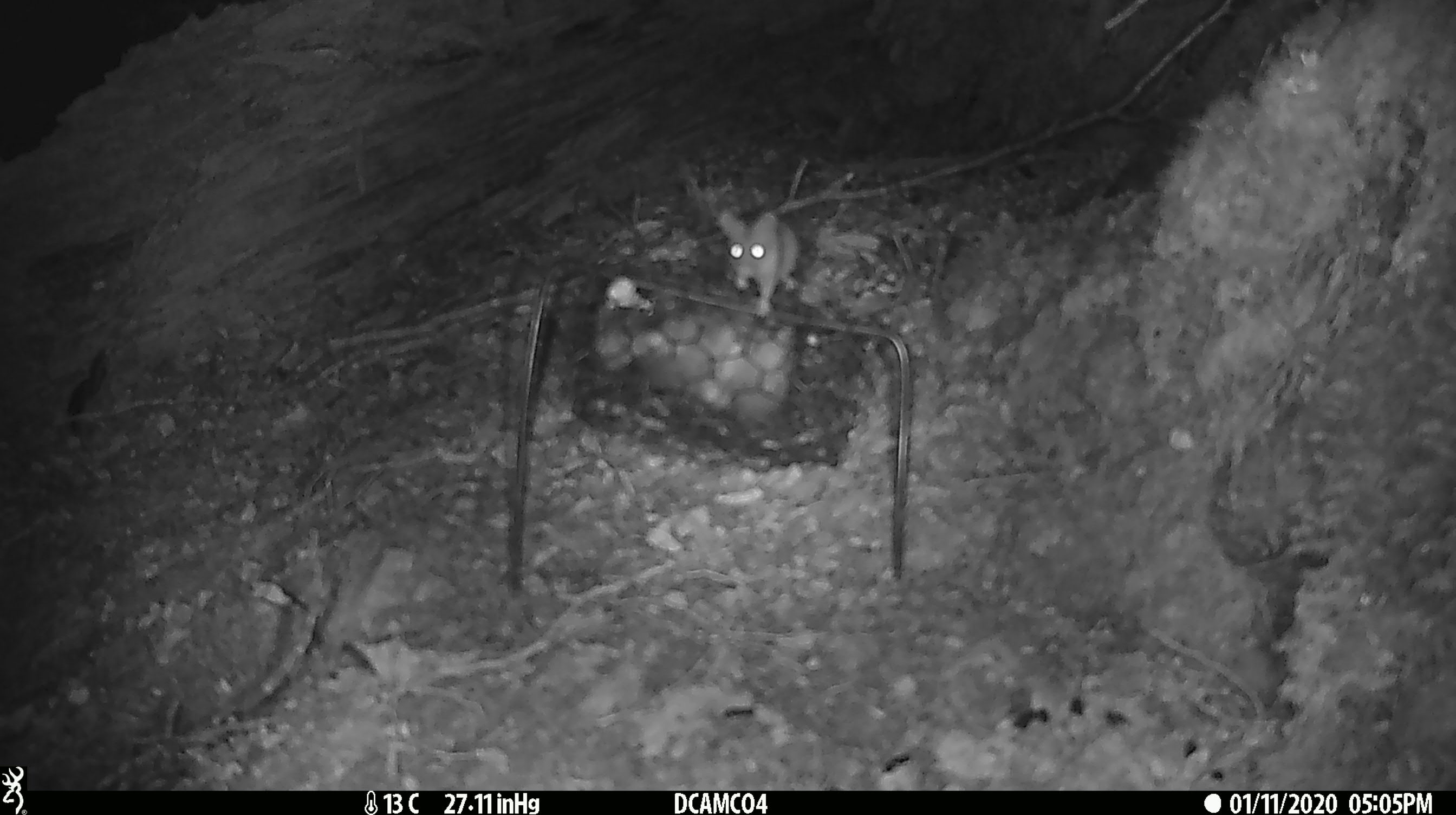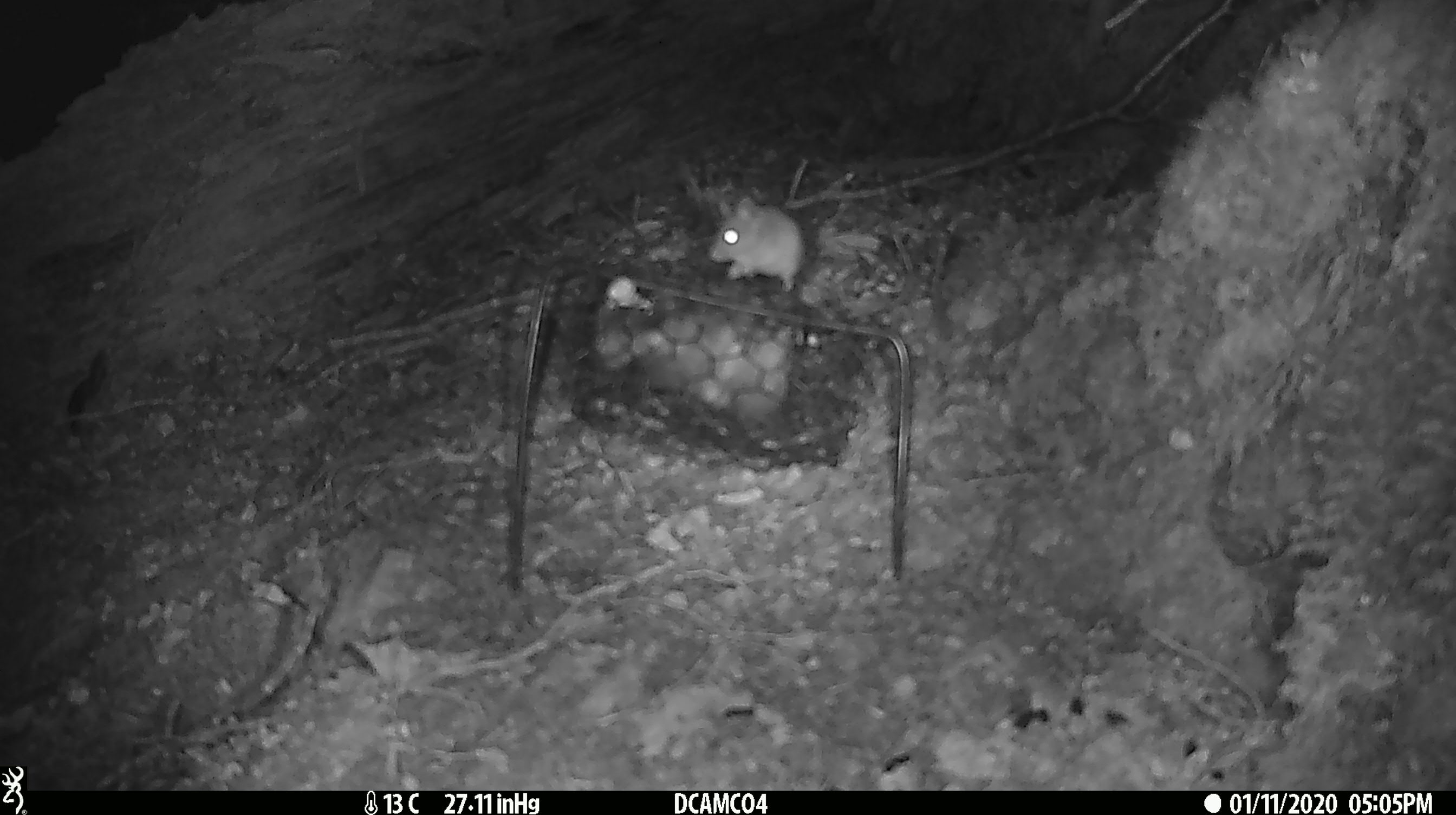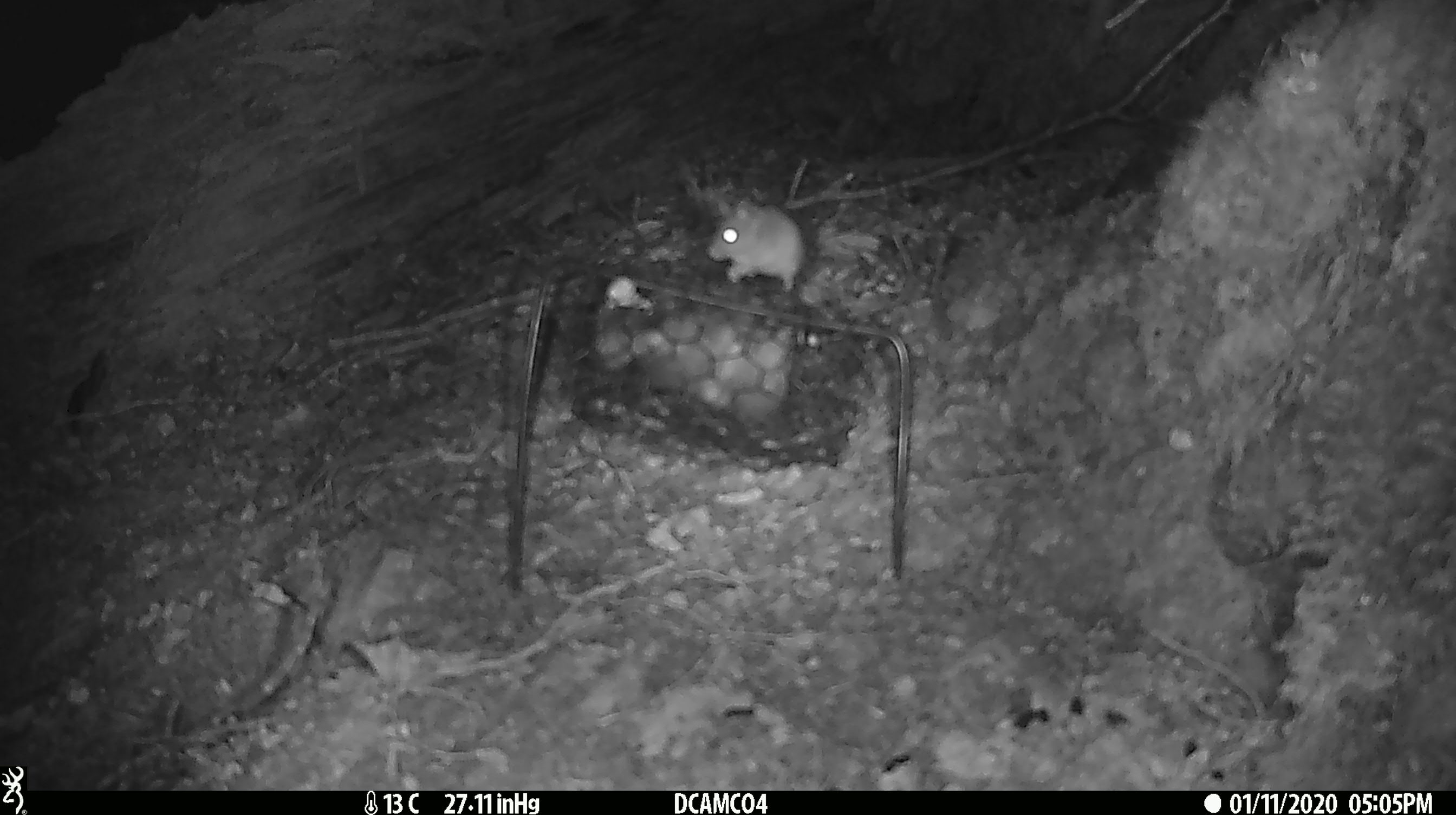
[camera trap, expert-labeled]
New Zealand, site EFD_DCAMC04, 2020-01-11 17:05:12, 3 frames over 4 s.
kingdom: Animalia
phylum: Chordata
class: Mammalia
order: Rodentia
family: Muridae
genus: Mus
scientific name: Mus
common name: mouse